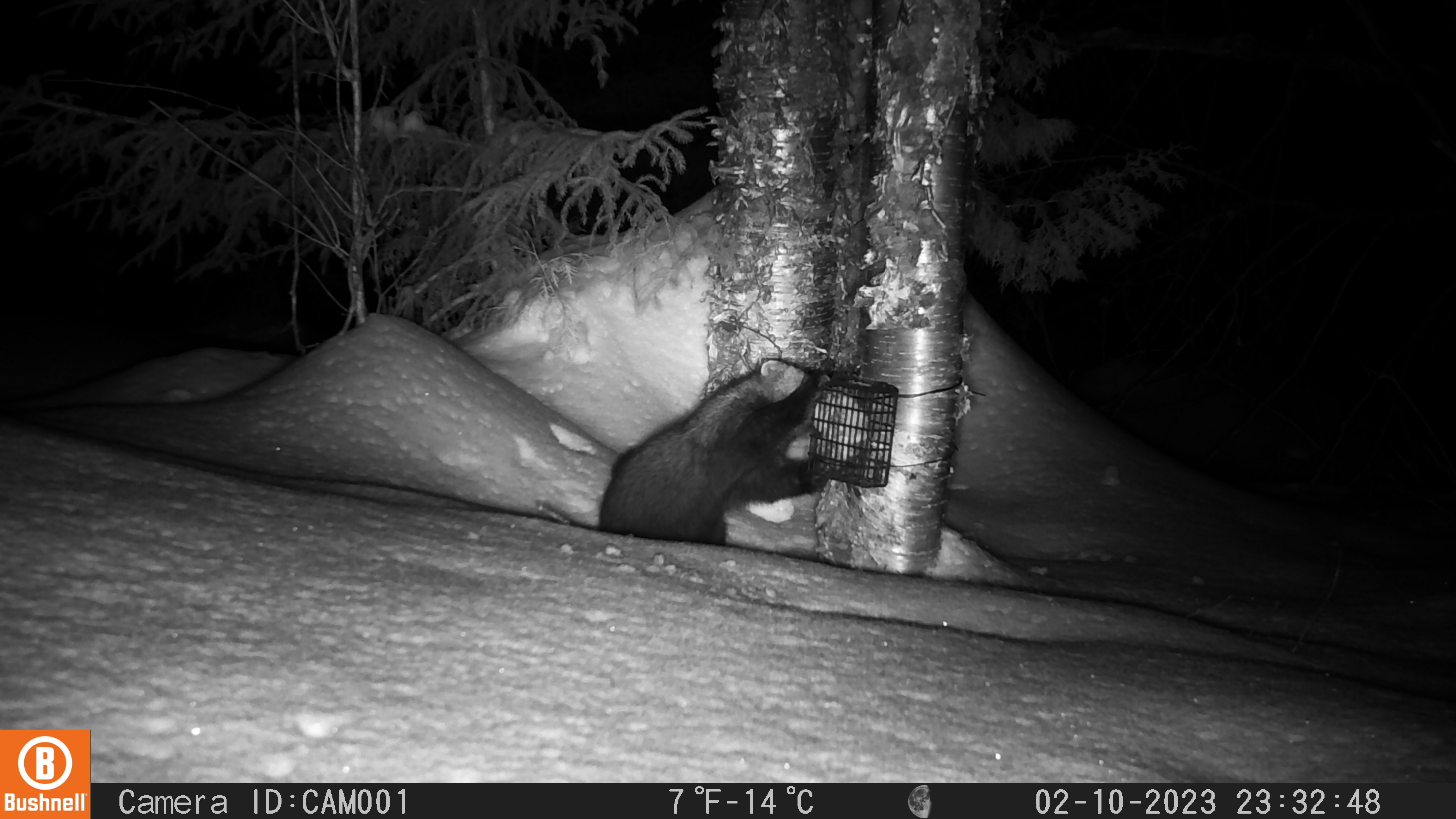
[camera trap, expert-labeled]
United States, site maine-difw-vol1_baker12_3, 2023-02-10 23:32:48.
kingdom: Animalia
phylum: Chordata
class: Mammalia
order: Carnivora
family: Mustelidae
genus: Pekania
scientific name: Pekania pennanti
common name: fisher